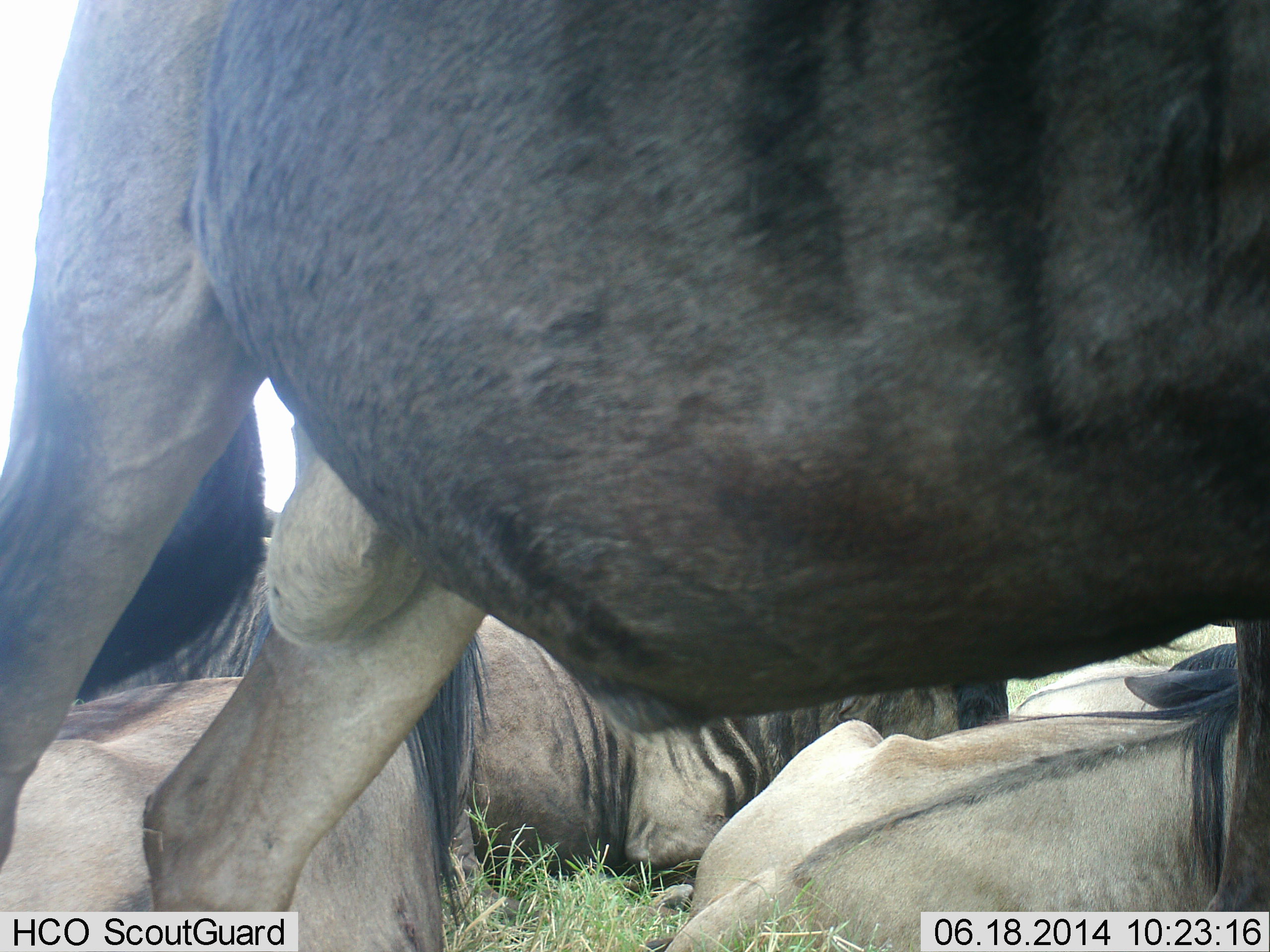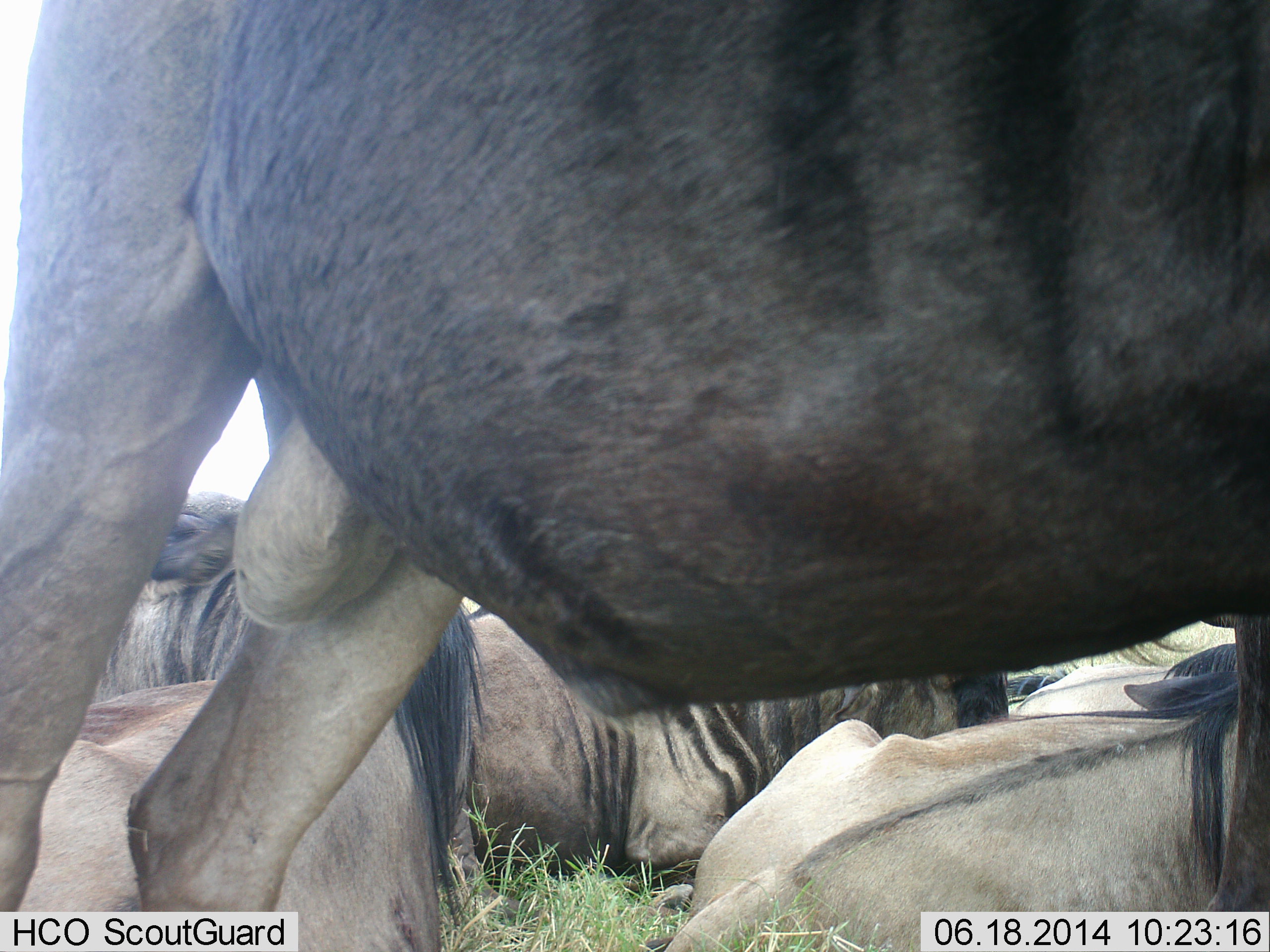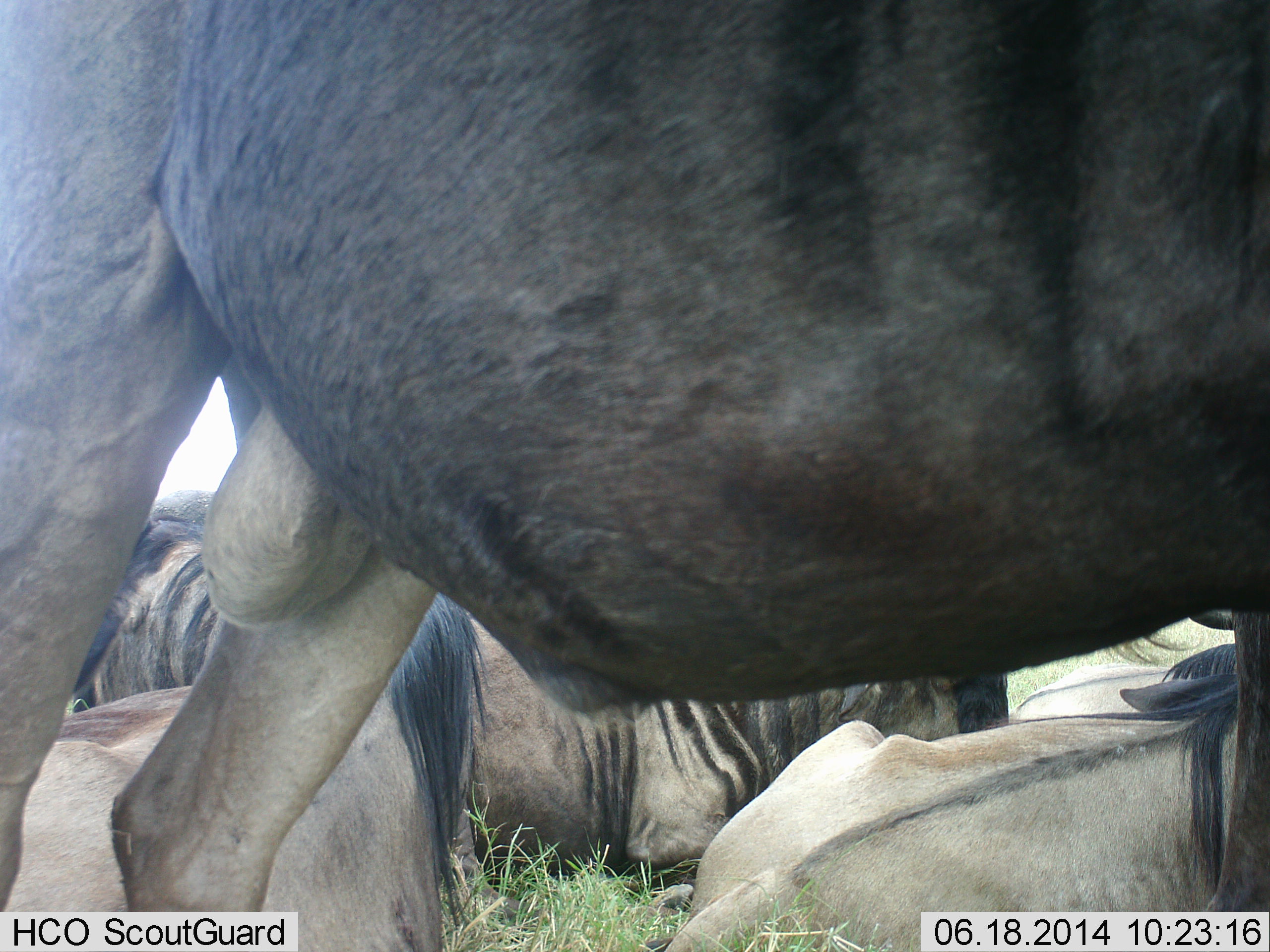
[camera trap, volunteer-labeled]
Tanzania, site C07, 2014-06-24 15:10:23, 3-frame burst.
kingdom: Animalia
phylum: Chordata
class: Mammalia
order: Artiodactyla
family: Bovidae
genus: Connochaetes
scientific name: Connochaetes taurinus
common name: blue wildebeest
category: wildebeest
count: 4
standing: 90%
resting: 100%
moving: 0%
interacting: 0%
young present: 0%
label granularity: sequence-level